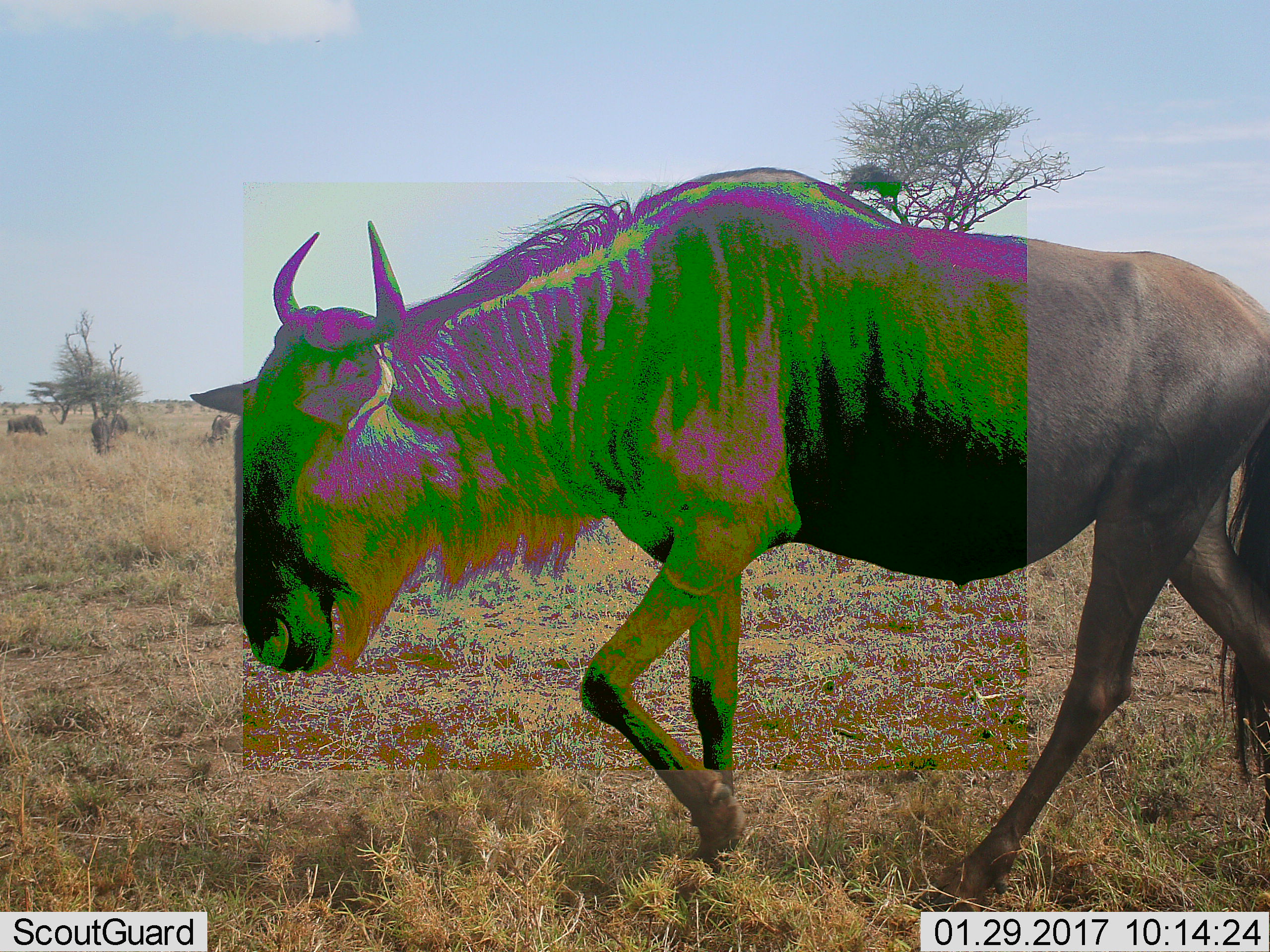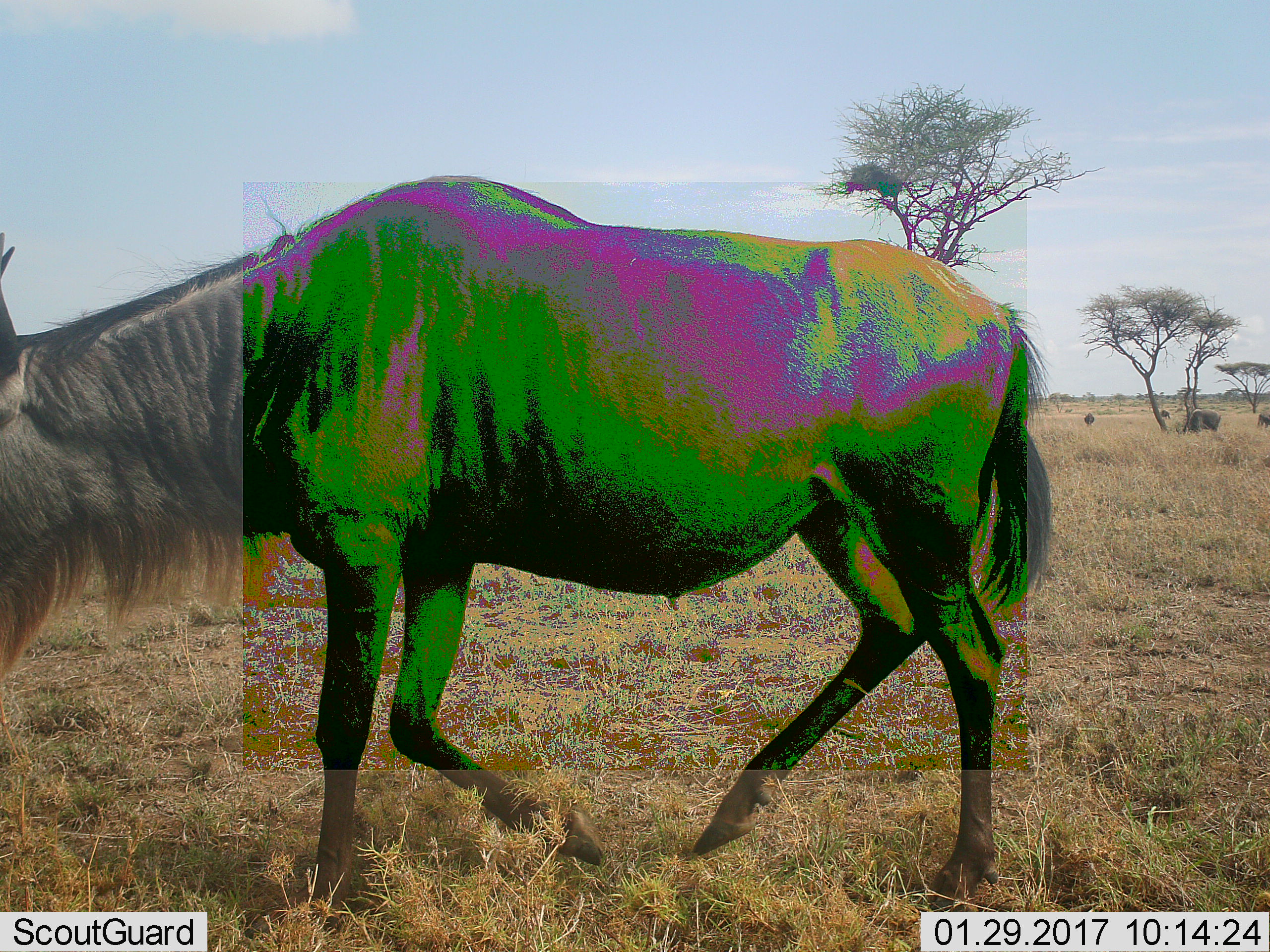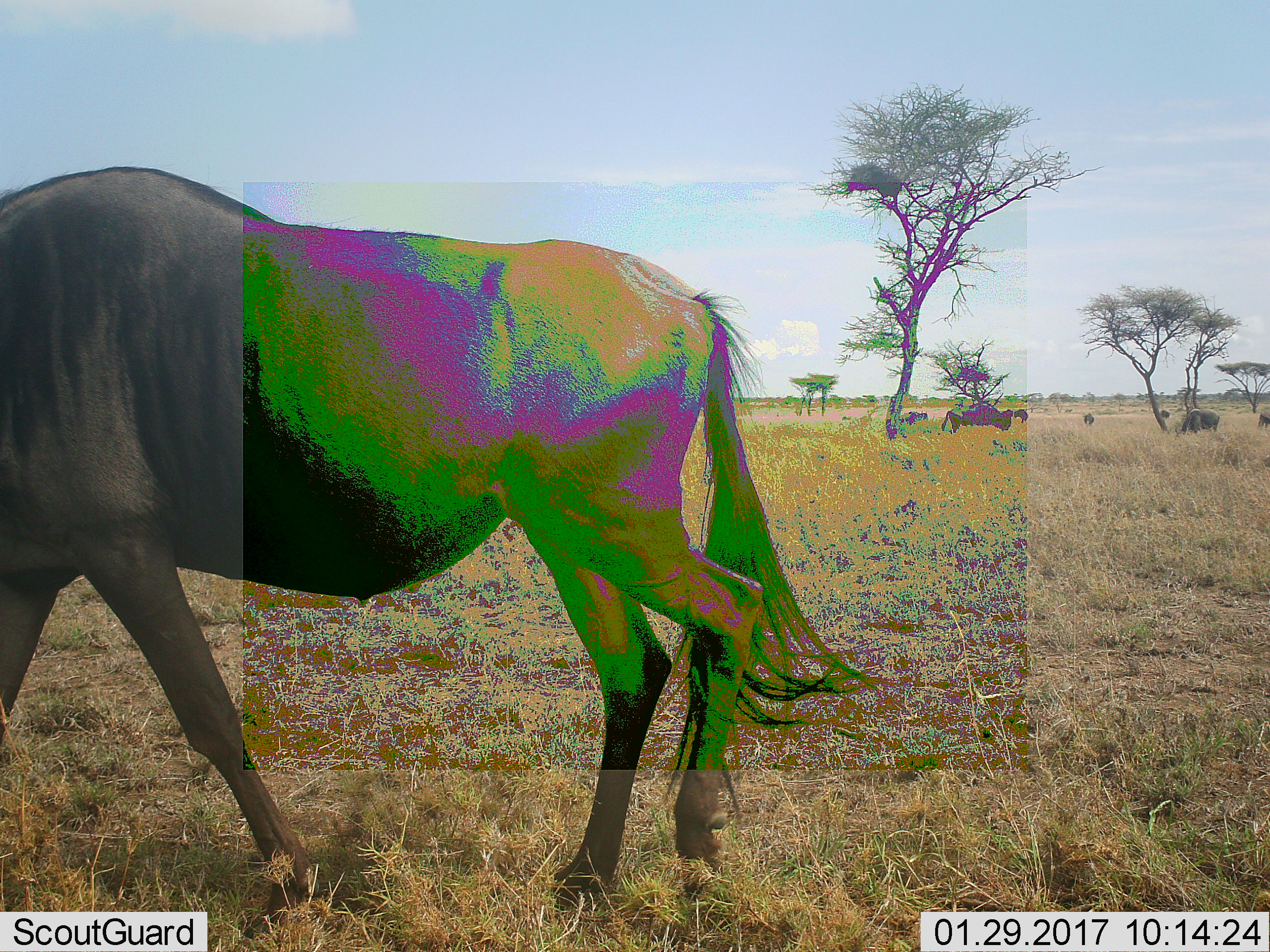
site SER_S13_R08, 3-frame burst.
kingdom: Animalia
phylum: Chordata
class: Mammalia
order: Artiodactyla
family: Bovidae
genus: Connochaetes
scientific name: Connochaetes taurinus taurinus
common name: blue wildebeest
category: wildebeestblue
Wildebeestblue (blue wildebeest) (Connochaetes taurinus taurinus), count 11-50. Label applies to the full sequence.